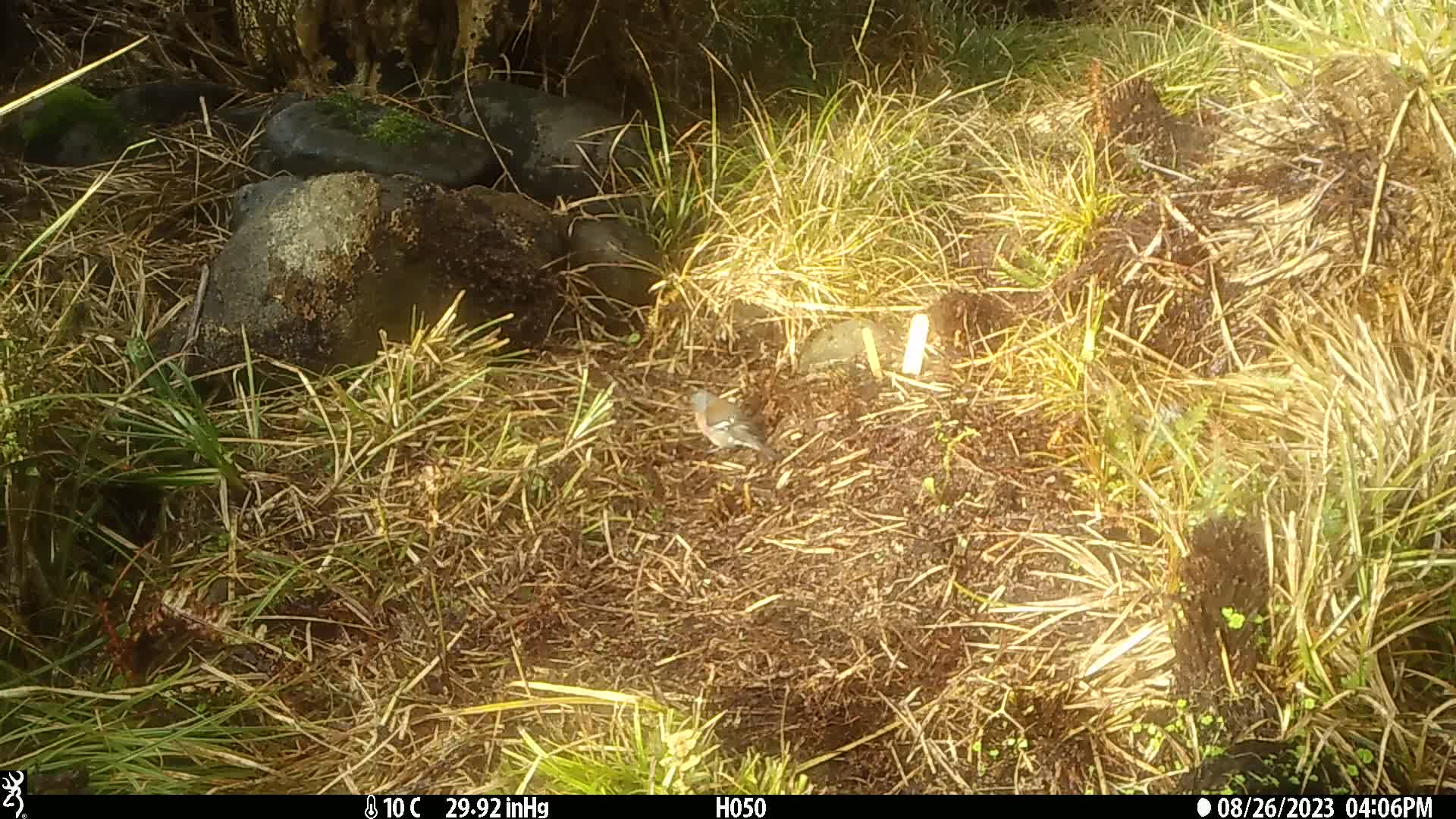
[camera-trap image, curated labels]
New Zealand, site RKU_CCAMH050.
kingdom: Animalia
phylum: Chordata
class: Aves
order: Passeriformes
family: Fringillidae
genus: Fringilla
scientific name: Fringilla coelebs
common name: common chaffinch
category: chaffinch